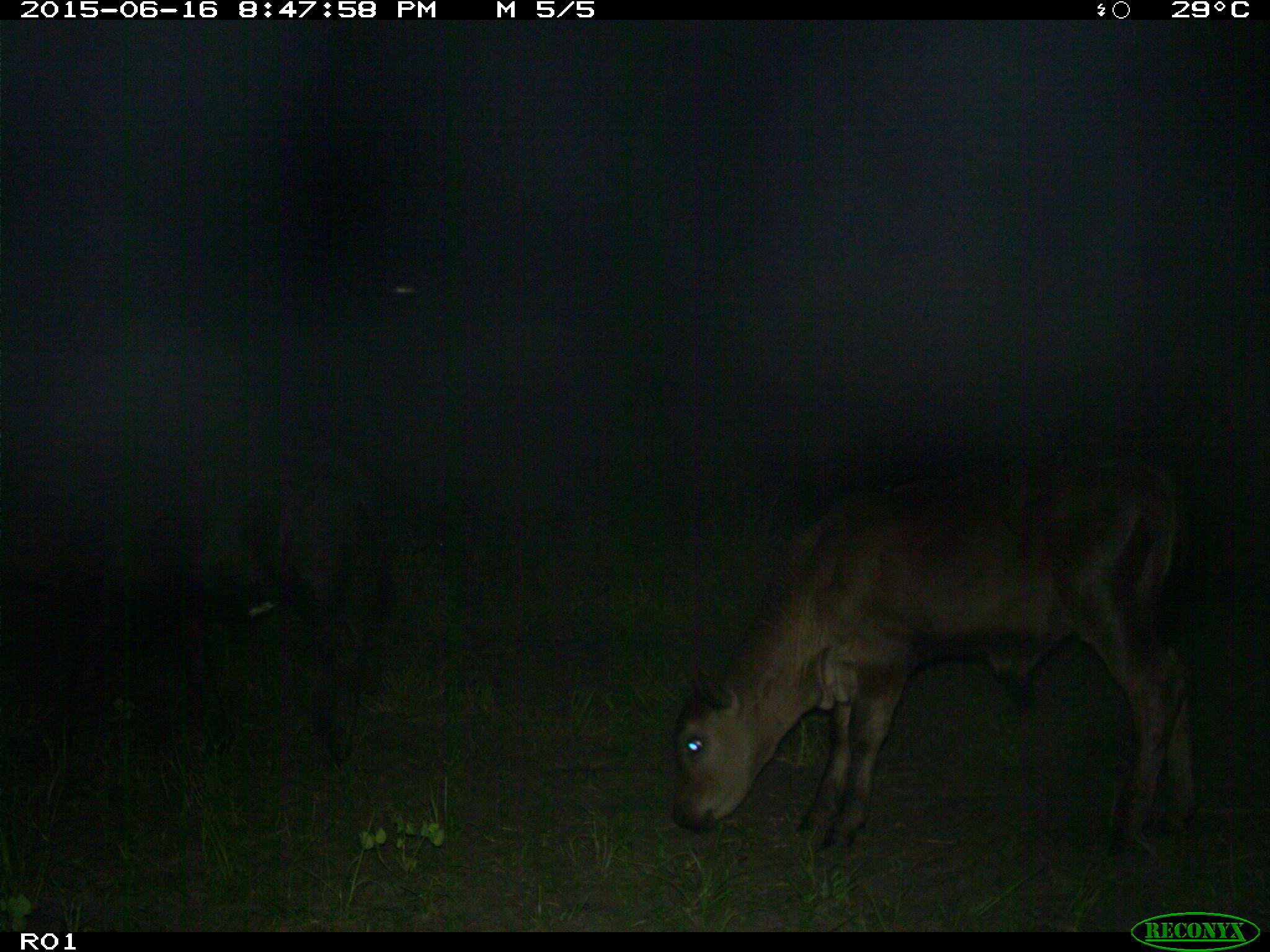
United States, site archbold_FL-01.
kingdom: Animalia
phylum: Chordata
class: Mammalia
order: Artiodactyla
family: Bovidae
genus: Bos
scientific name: Bos taurus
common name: domestic cow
Bos taurus (domestic cow).